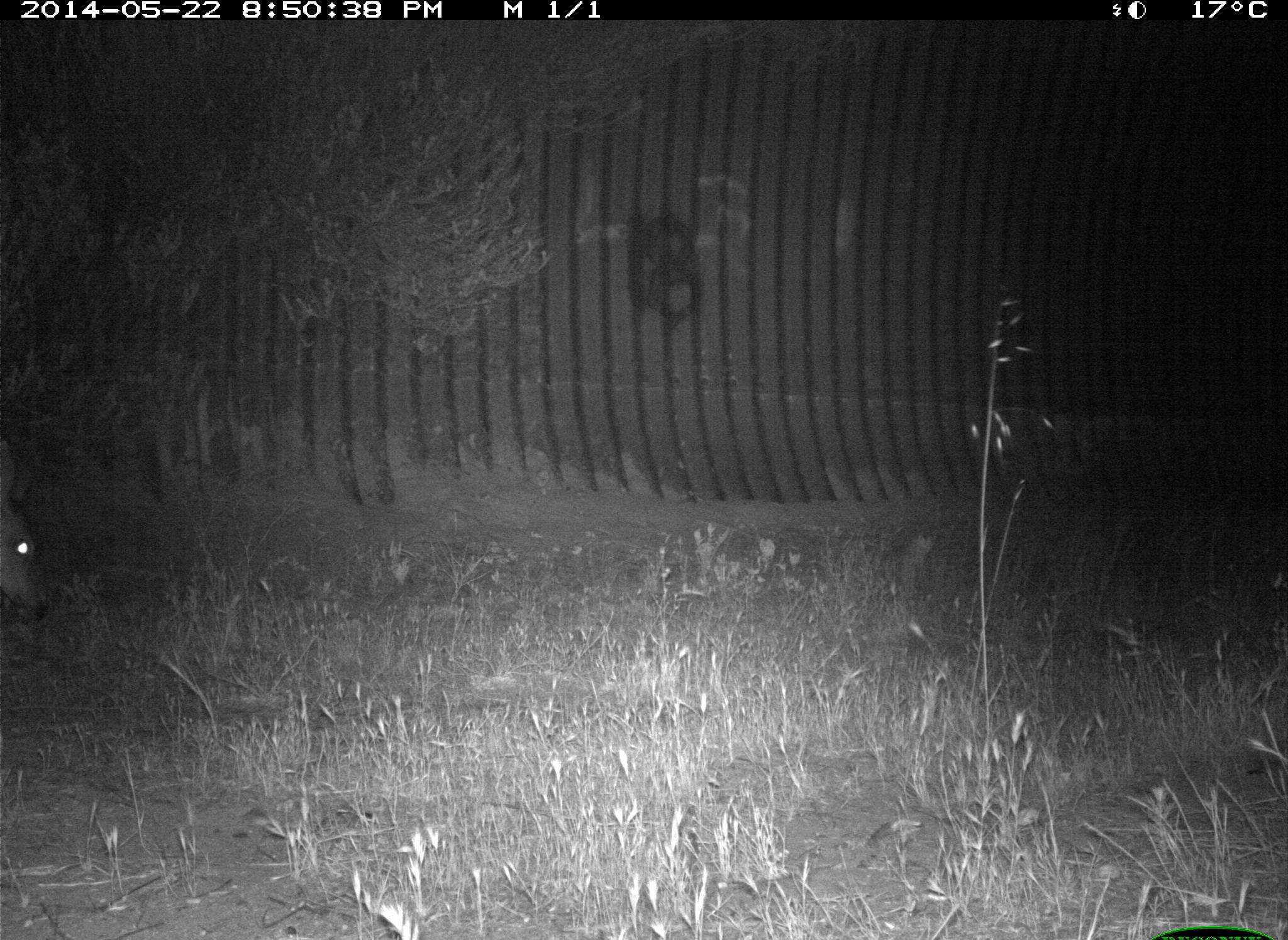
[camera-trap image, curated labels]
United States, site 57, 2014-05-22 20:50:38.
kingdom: Animalia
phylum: Chordata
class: Mammalia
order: Artiodactyla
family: Cervidae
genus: Odocoileus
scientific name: Odocoileus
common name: deer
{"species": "deer (Odocoileus)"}